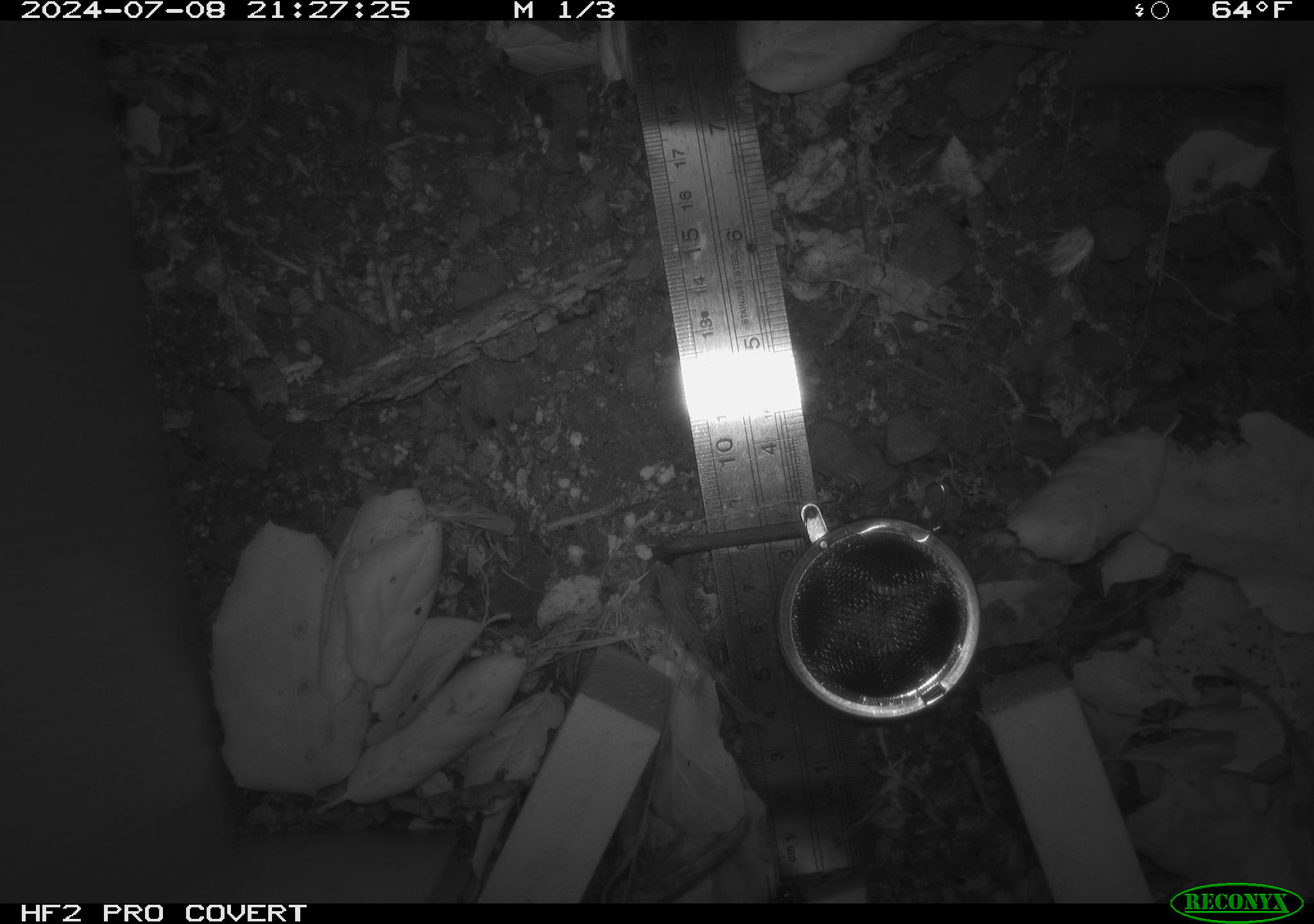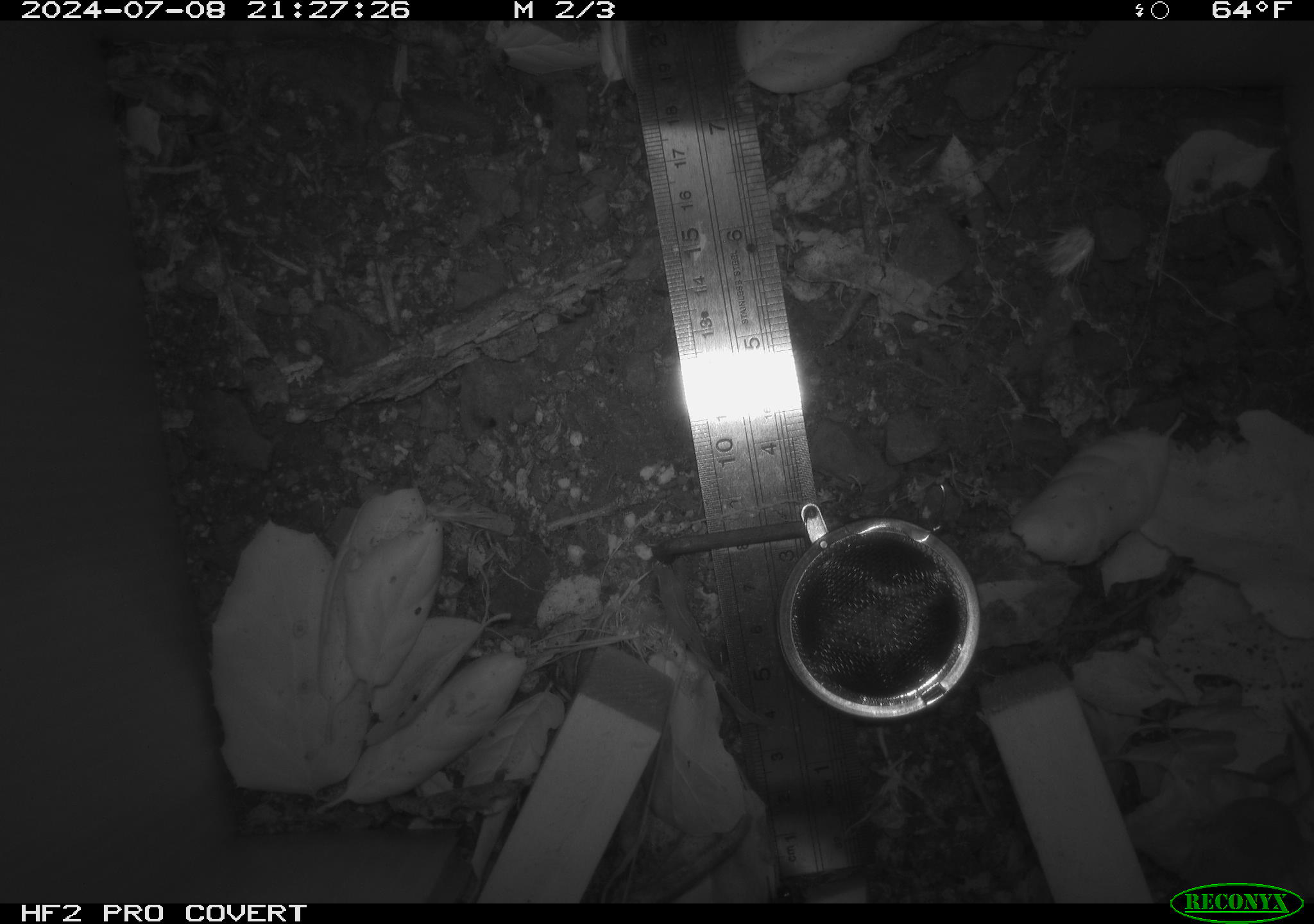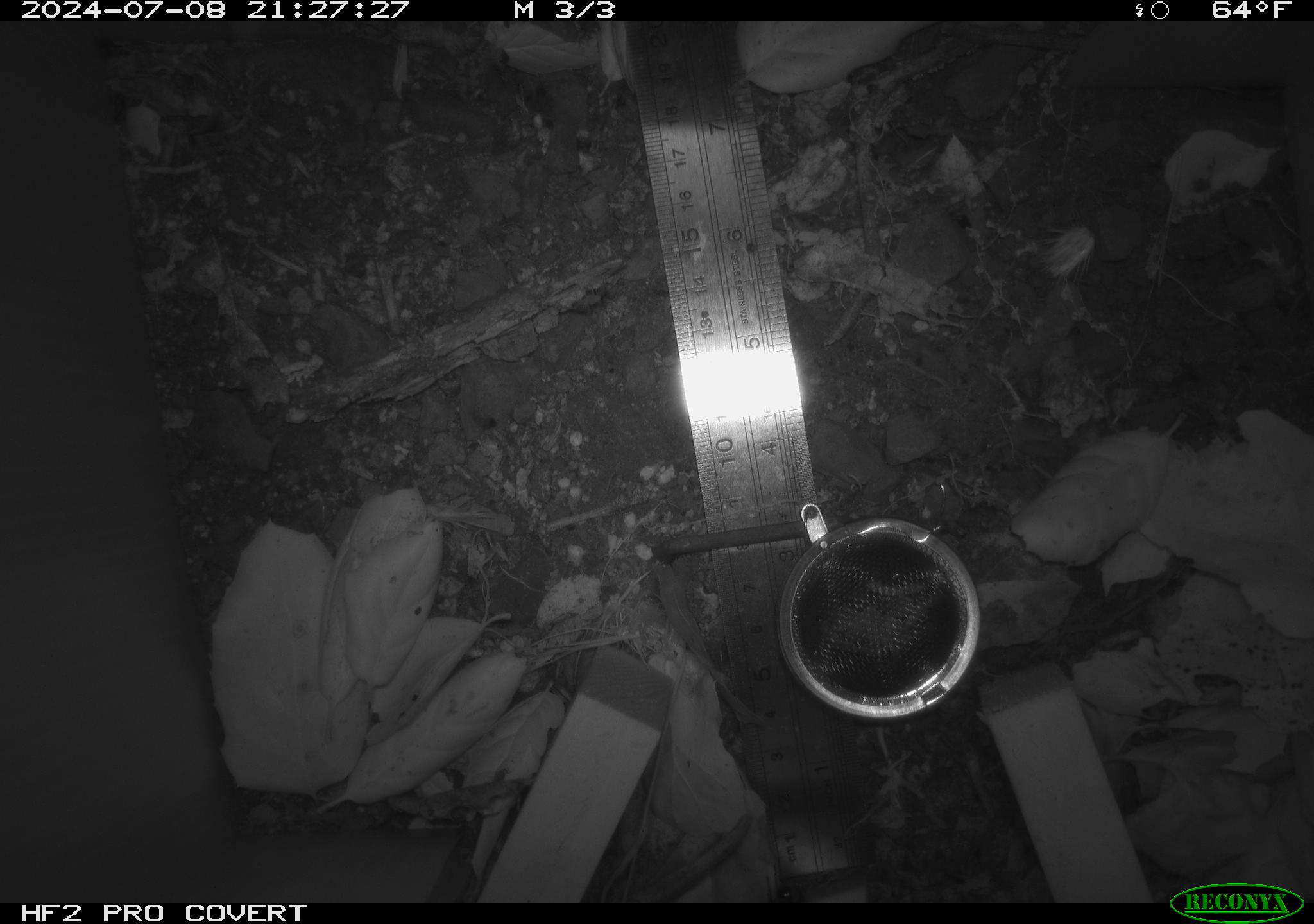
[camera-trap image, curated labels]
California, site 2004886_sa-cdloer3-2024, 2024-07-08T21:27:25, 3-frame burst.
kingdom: Animalia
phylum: Chordata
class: Mammalia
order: Rodentia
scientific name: Rodentia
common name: rodent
Rodent (Rodentia).